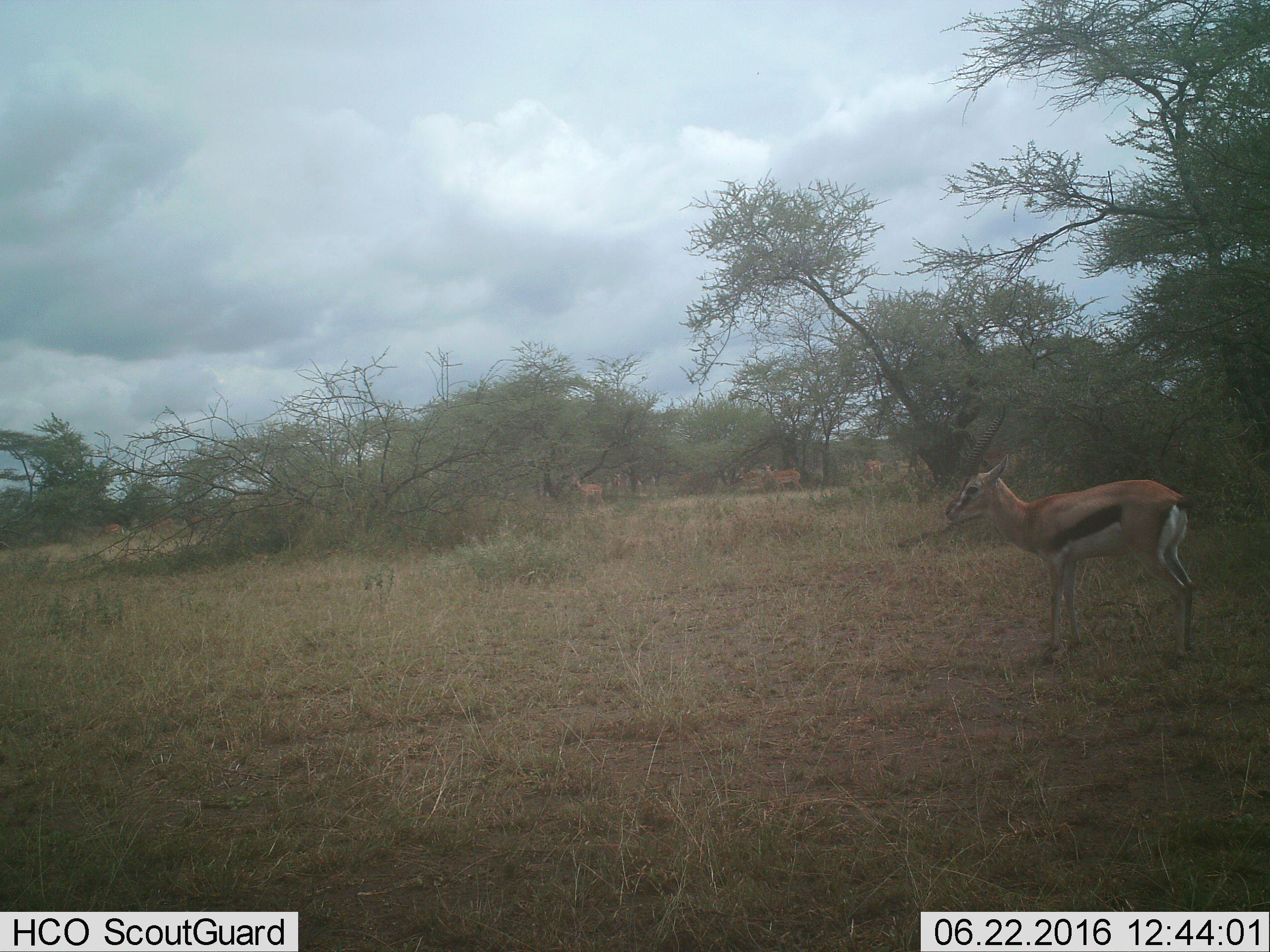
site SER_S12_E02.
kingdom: Animalia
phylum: Chordata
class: Mammalia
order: Artiodactyla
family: Bovidae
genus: Eudorcas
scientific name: Eudorcas thomsonii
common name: thomson's gazelle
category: gazellethomsons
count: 6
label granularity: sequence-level